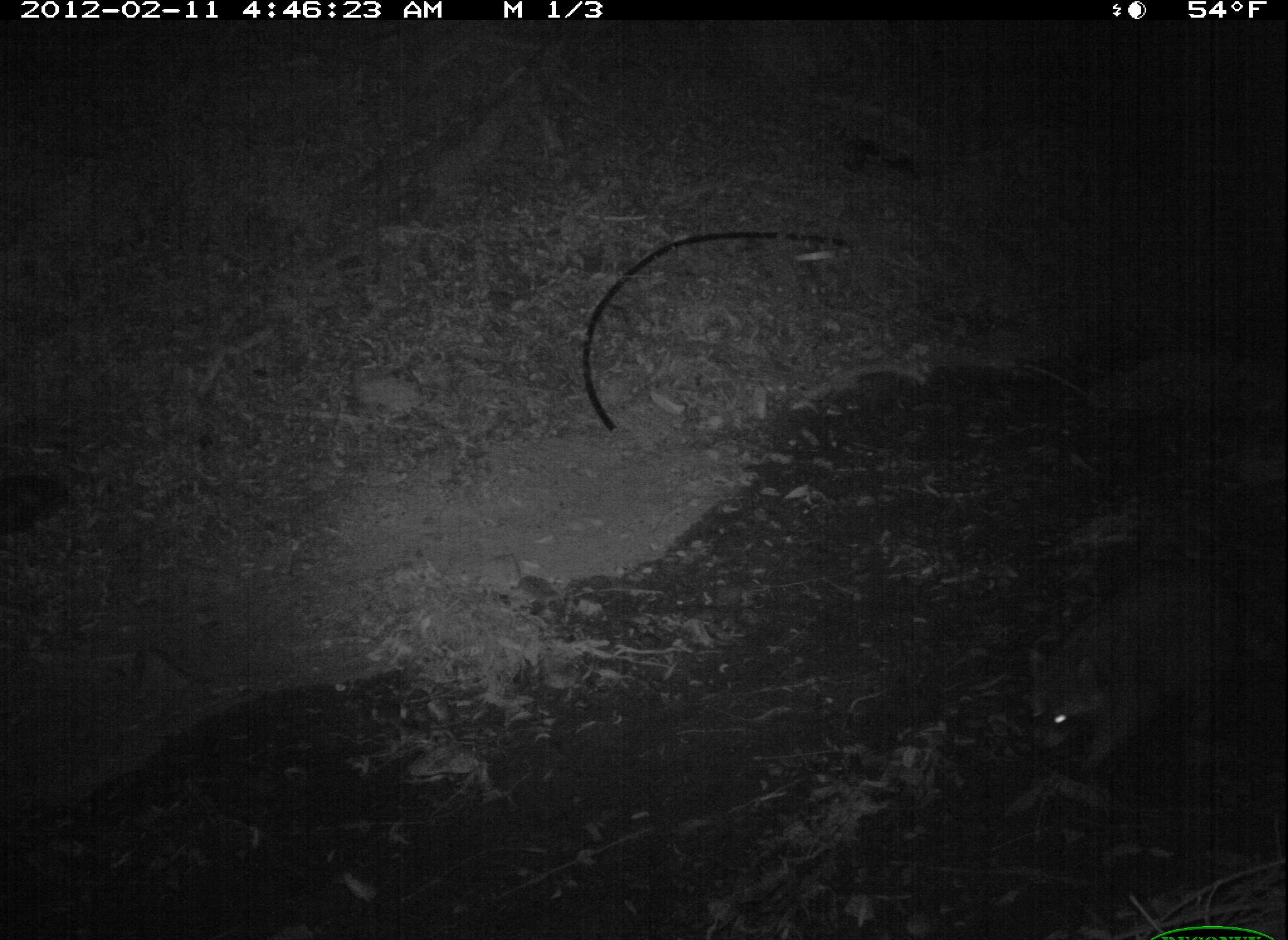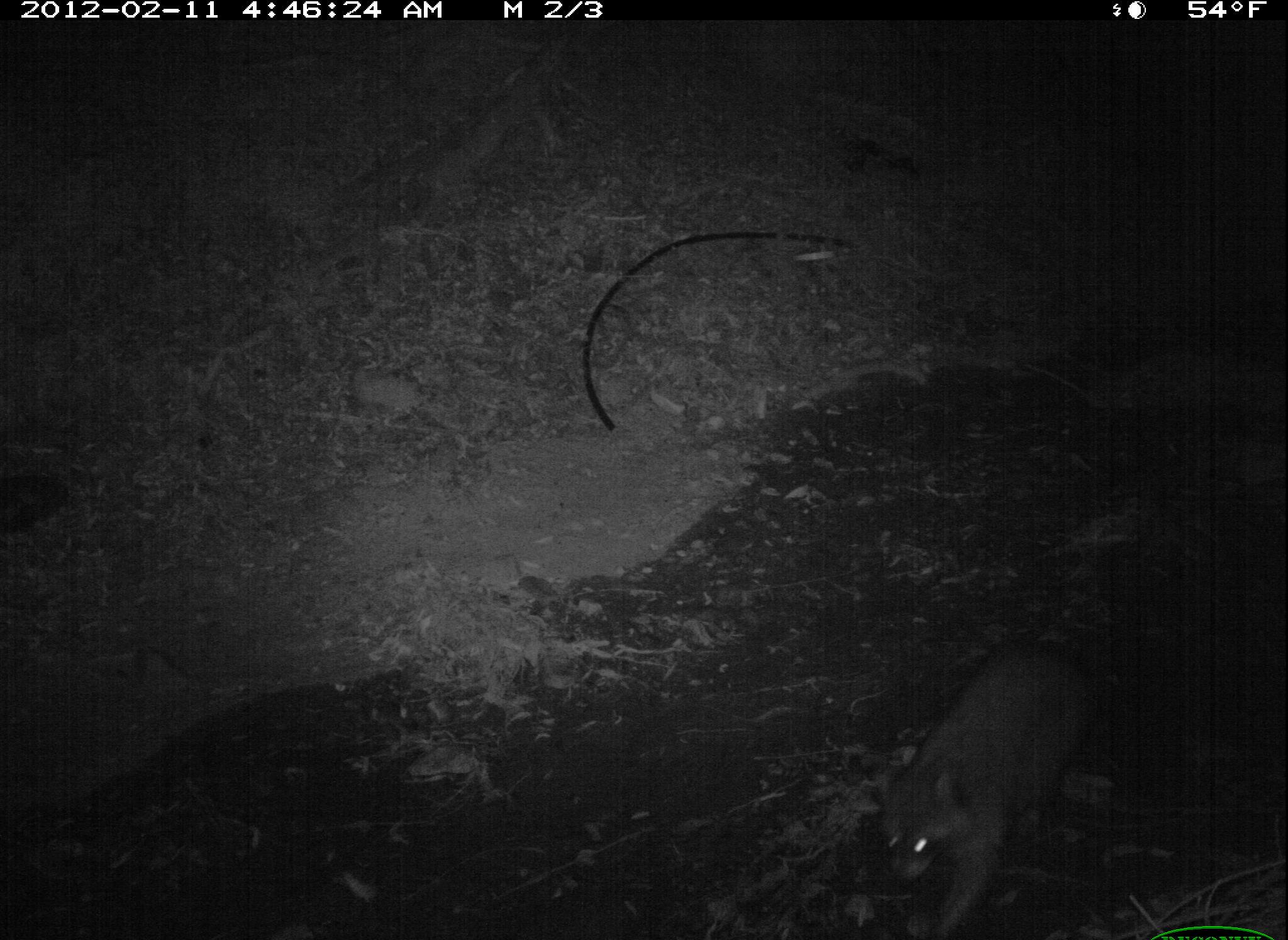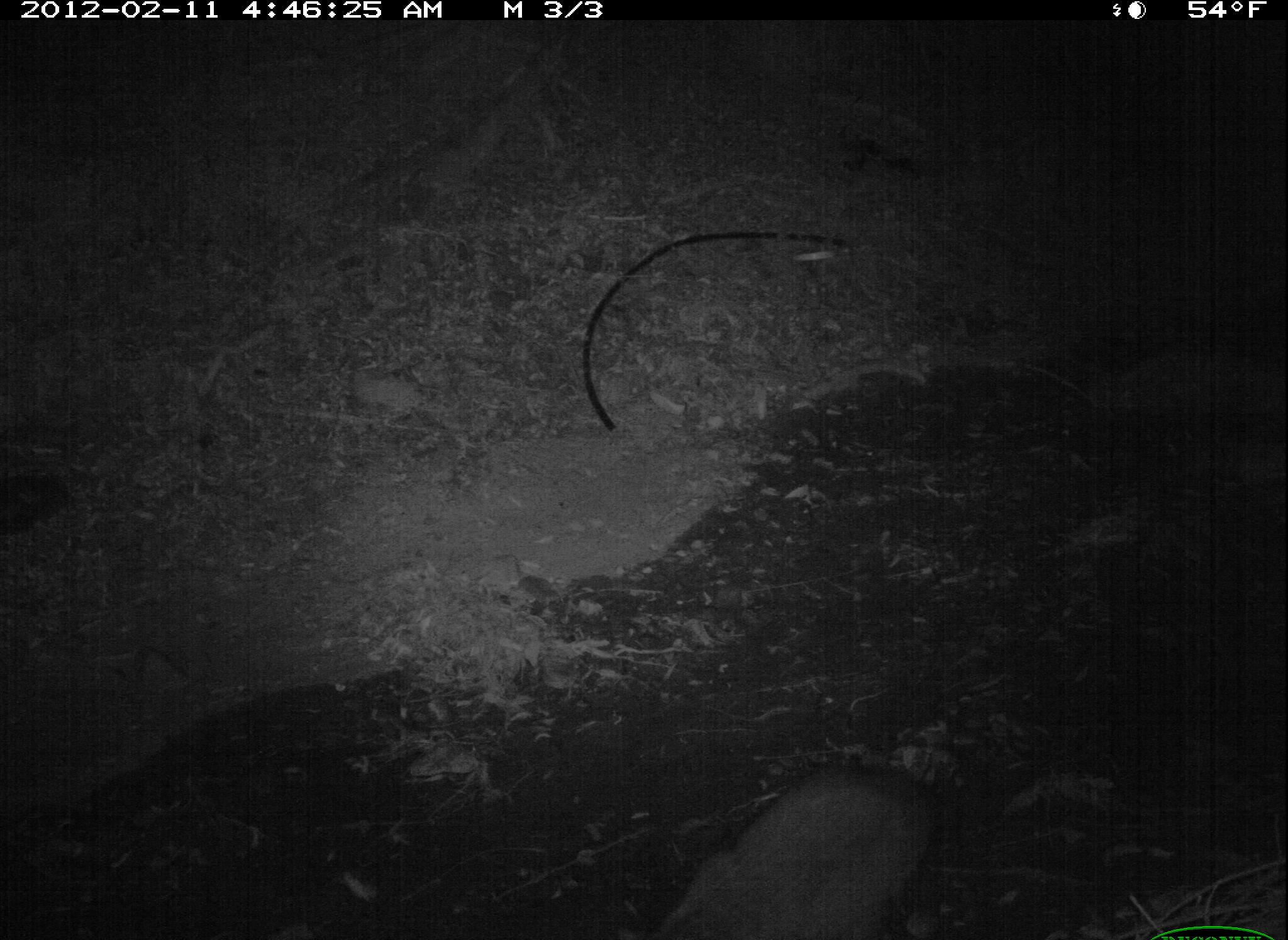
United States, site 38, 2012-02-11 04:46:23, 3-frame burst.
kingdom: Animalia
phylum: Chordata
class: Mammalia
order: Carnivora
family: Procyonidae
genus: Procyon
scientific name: Procyon lotor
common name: raccoon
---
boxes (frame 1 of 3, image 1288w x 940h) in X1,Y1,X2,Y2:
raccoon: 1018,554,1269,783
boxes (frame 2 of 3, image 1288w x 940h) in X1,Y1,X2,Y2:
raccoon: 866,619,1114,937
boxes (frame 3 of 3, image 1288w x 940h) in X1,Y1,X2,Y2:
raccoon: 641,741,966,940